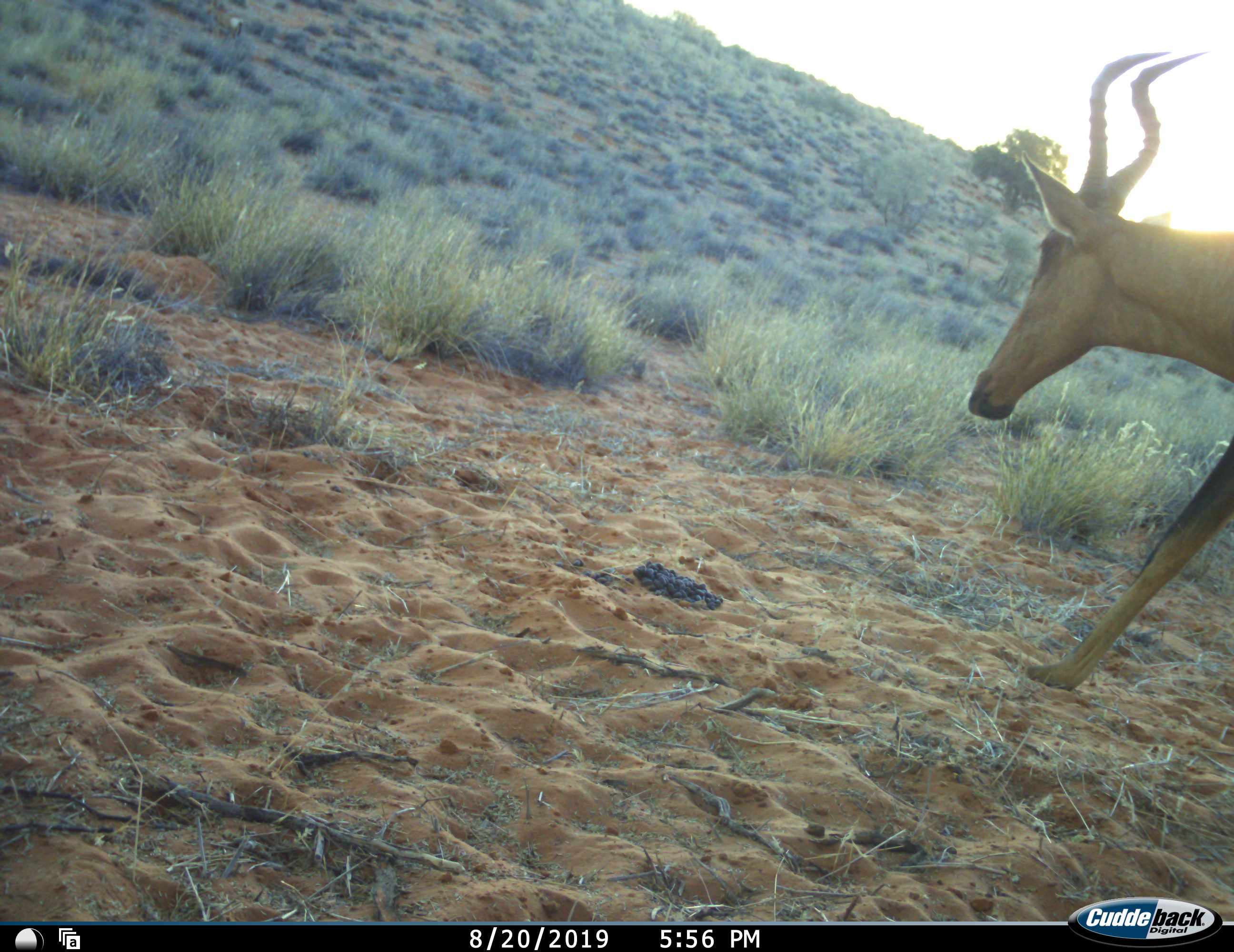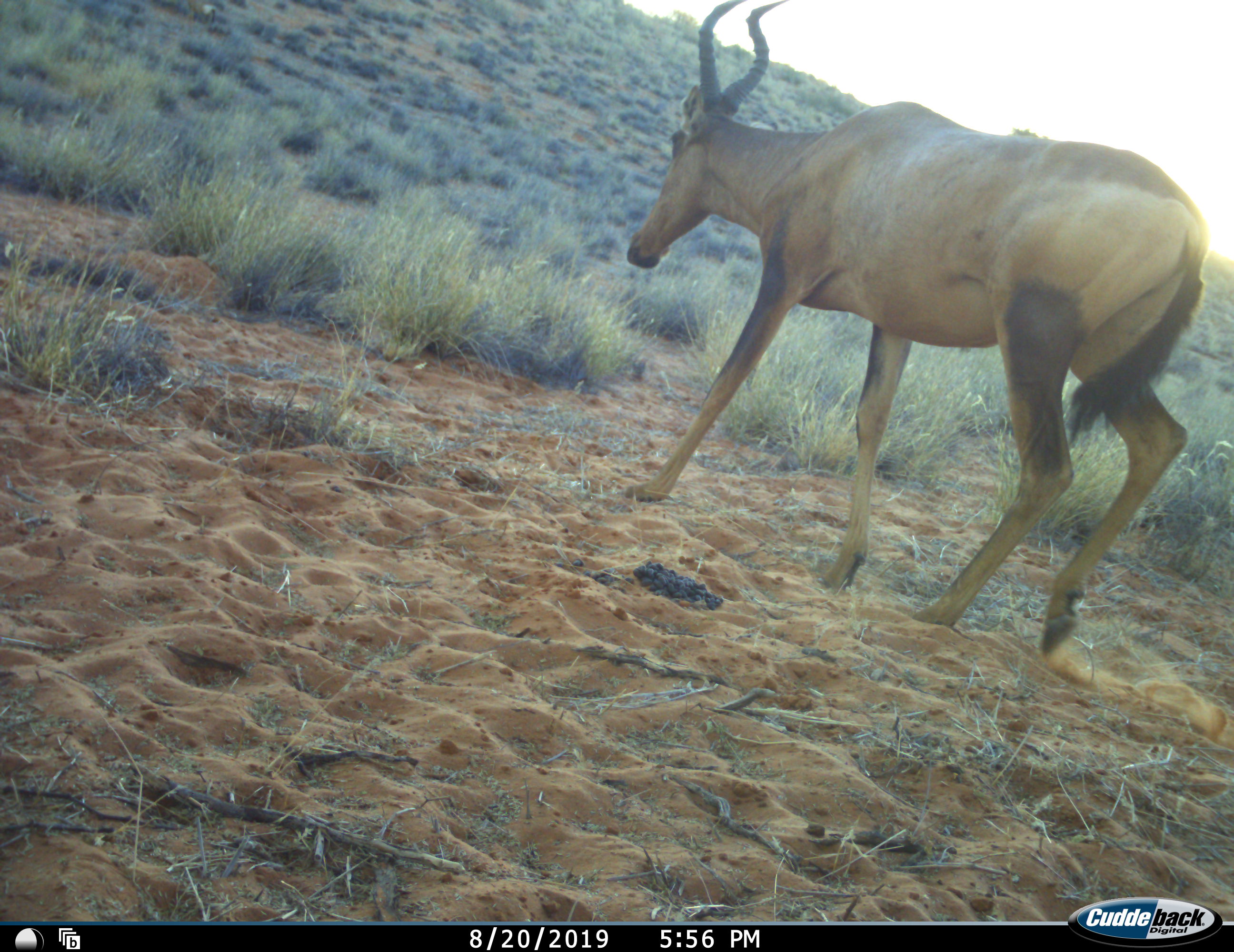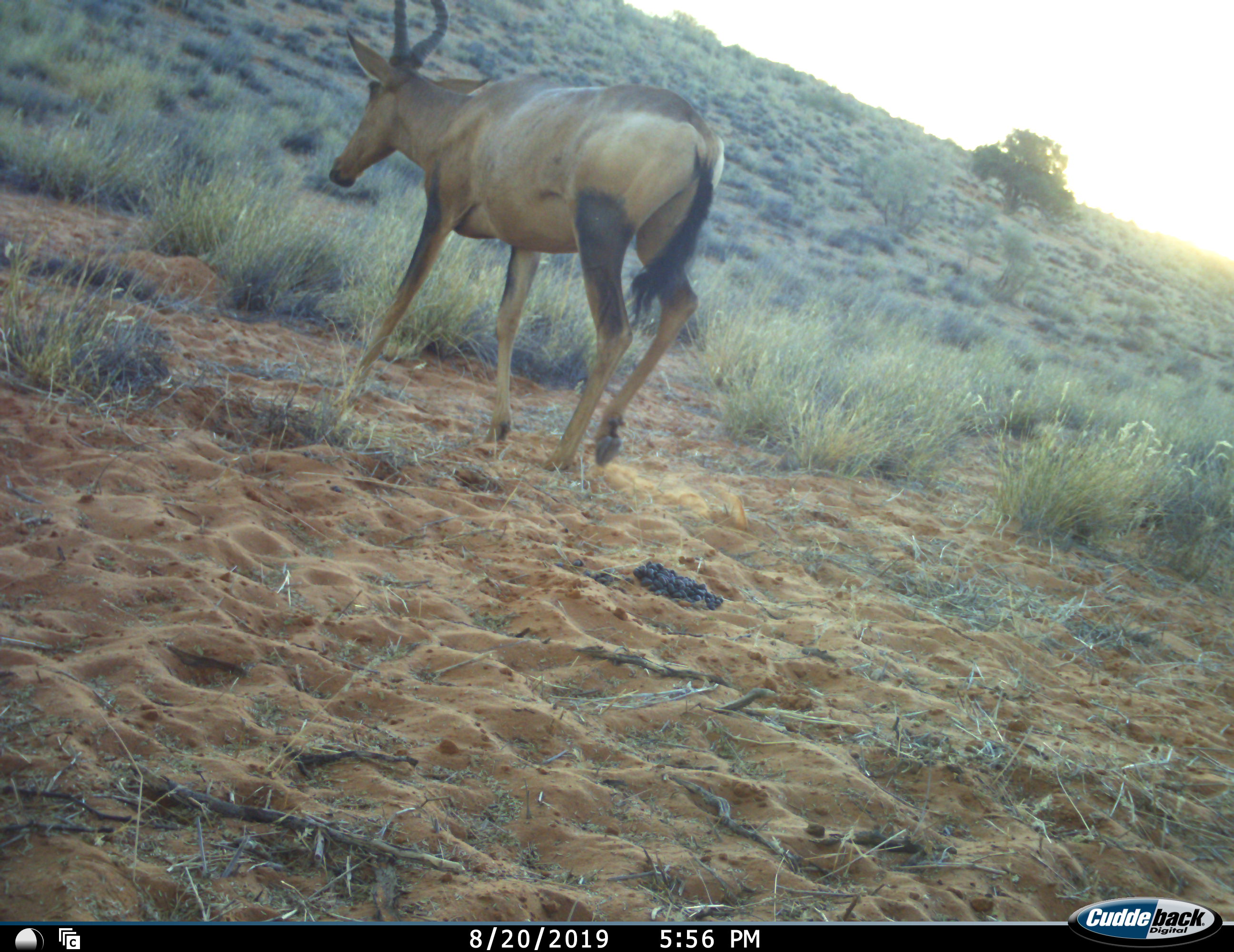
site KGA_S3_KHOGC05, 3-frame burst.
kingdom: Animalia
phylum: Chordata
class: Mammalia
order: Artiodactyla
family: Bovidae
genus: Alcelaphus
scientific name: Alcelaphus buselaphus caama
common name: red hartebeest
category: hartebeestred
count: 2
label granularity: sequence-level